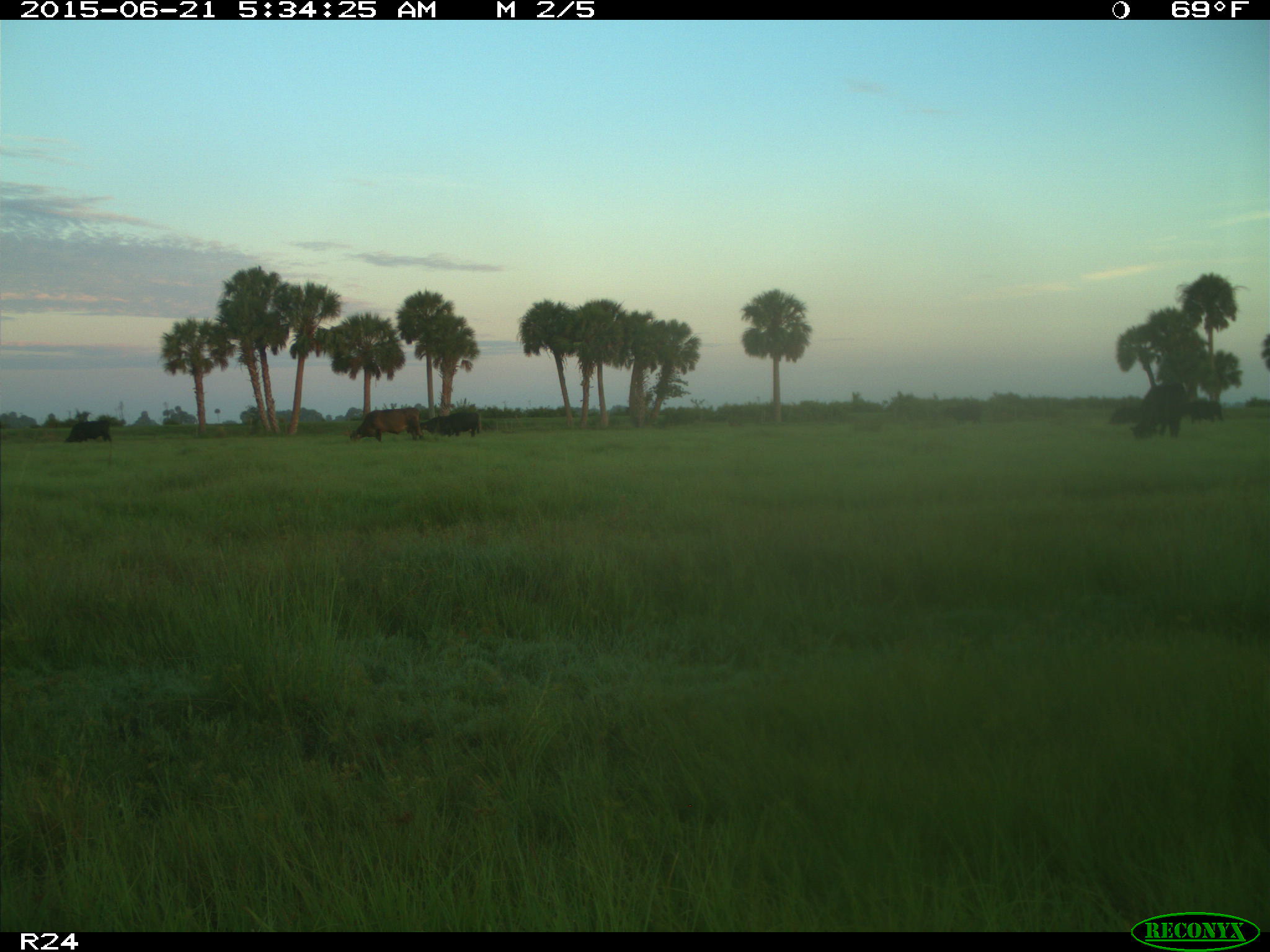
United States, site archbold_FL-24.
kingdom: Animalia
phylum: Chordata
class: Mammalia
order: Artiodactyla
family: Bovidae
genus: Bos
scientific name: Bos taurus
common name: domestic cow